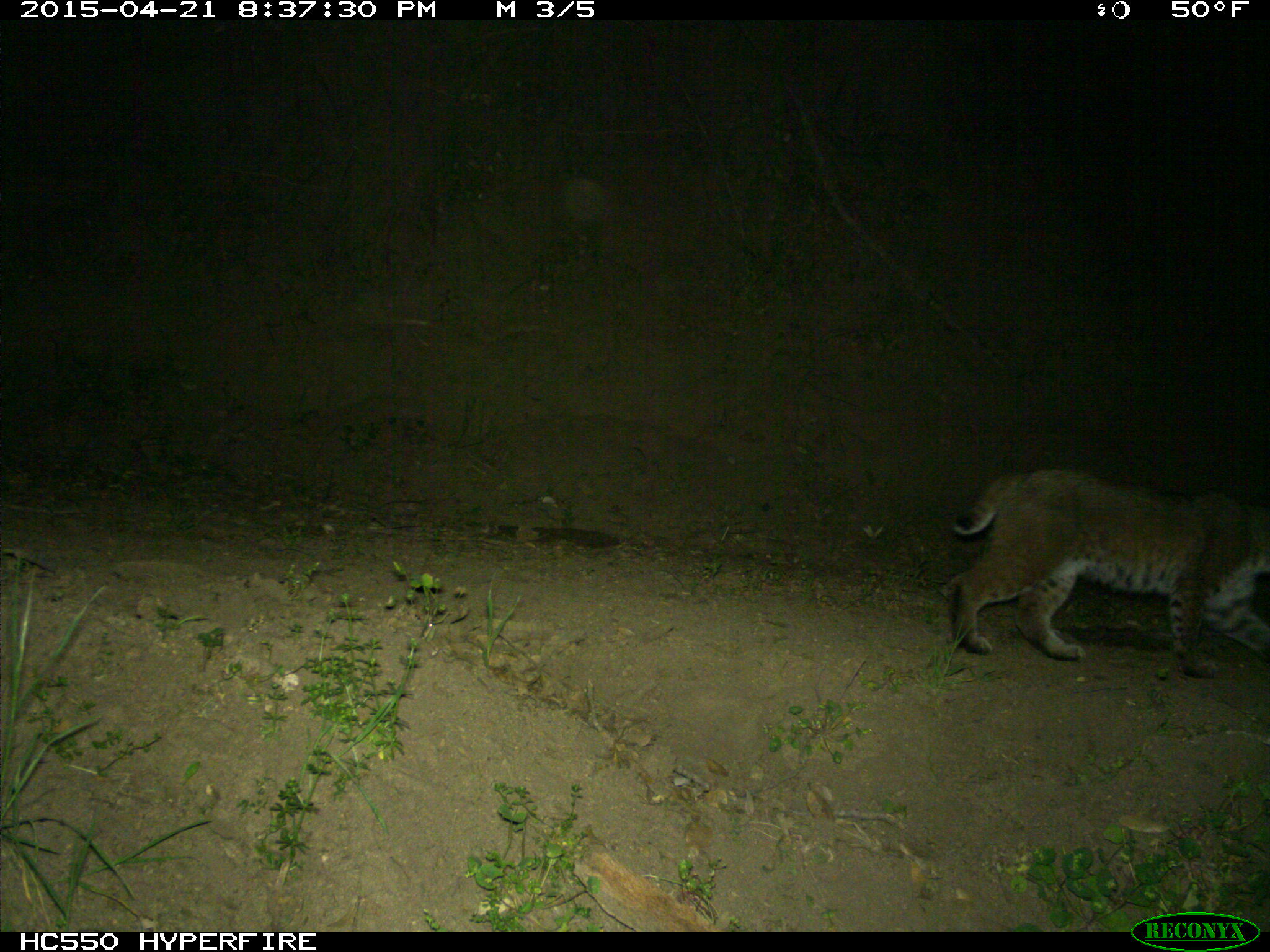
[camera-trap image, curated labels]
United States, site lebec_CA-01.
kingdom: Animalia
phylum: Chordata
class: Mammalia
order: Carnivora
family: Felidae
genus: Lynx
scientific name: Lynx rufus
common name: bobcat